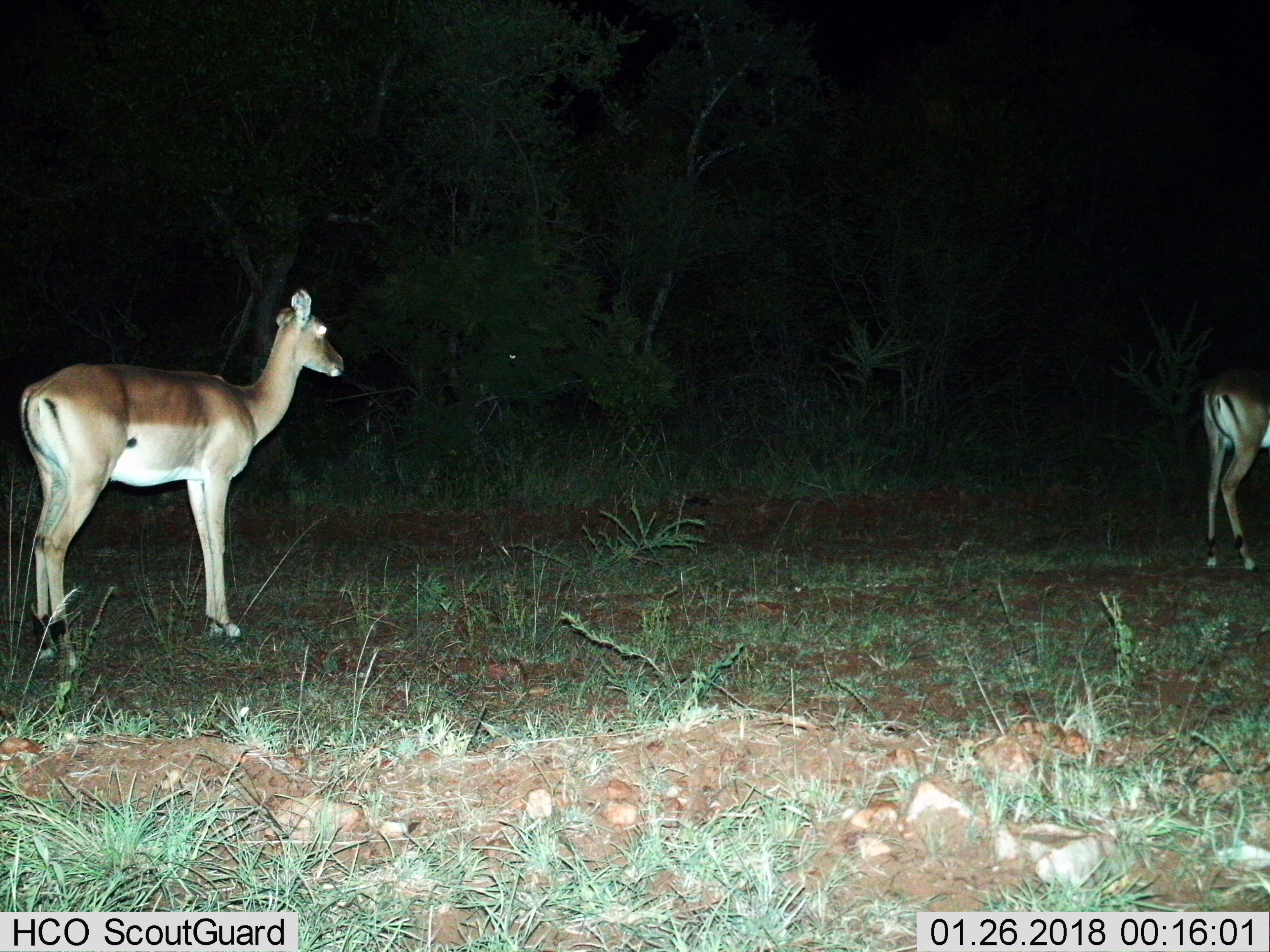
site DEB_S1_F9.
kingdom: Animalia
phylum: Chordata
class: Mammalia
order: Artiodactyla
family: Bovidae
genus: Aepyceros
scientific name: Aepyceros melampus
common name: impala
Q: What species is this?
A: Impala (Aepyceros melampus).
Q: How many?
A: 2.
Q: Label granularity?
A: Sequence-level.